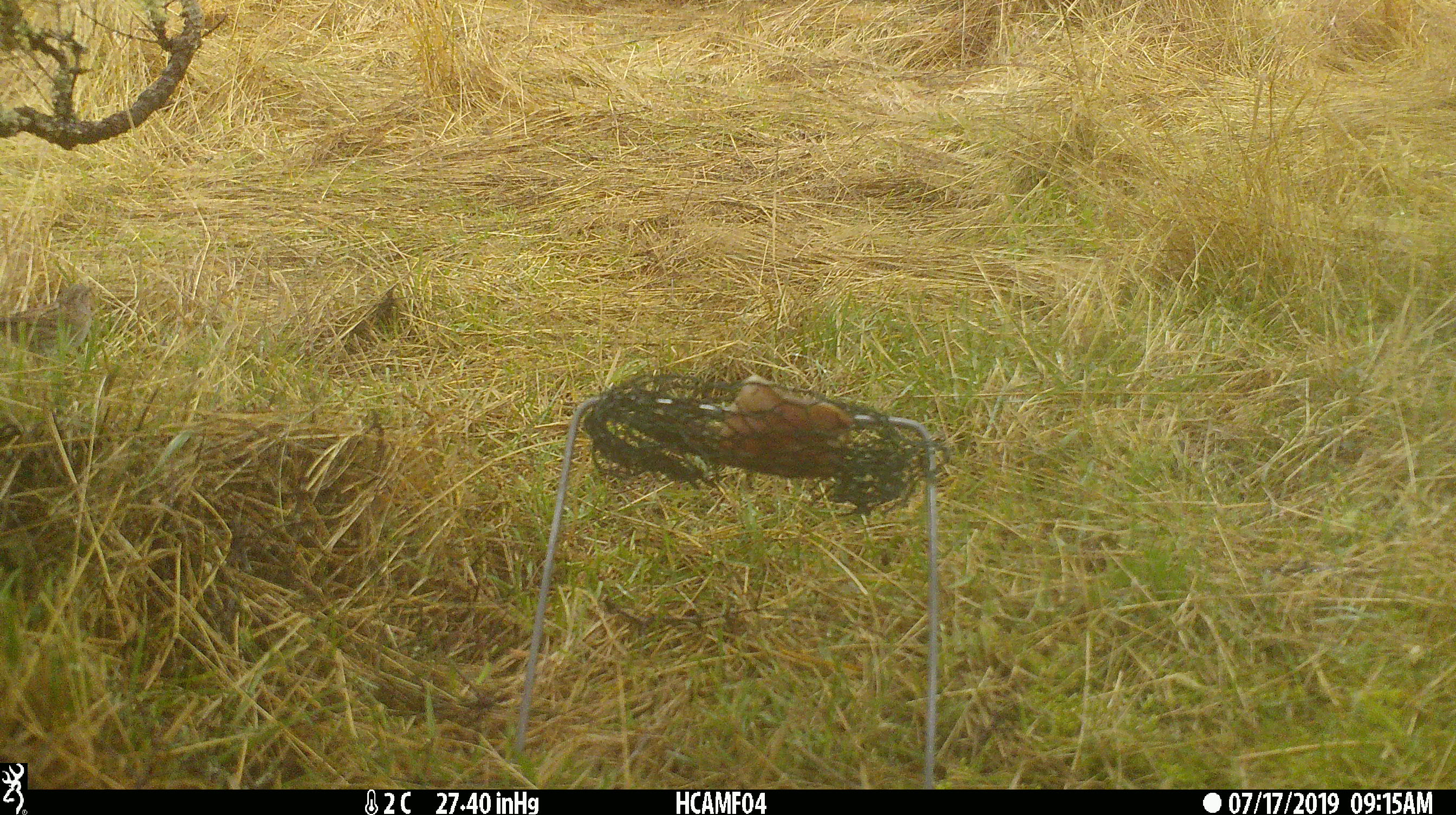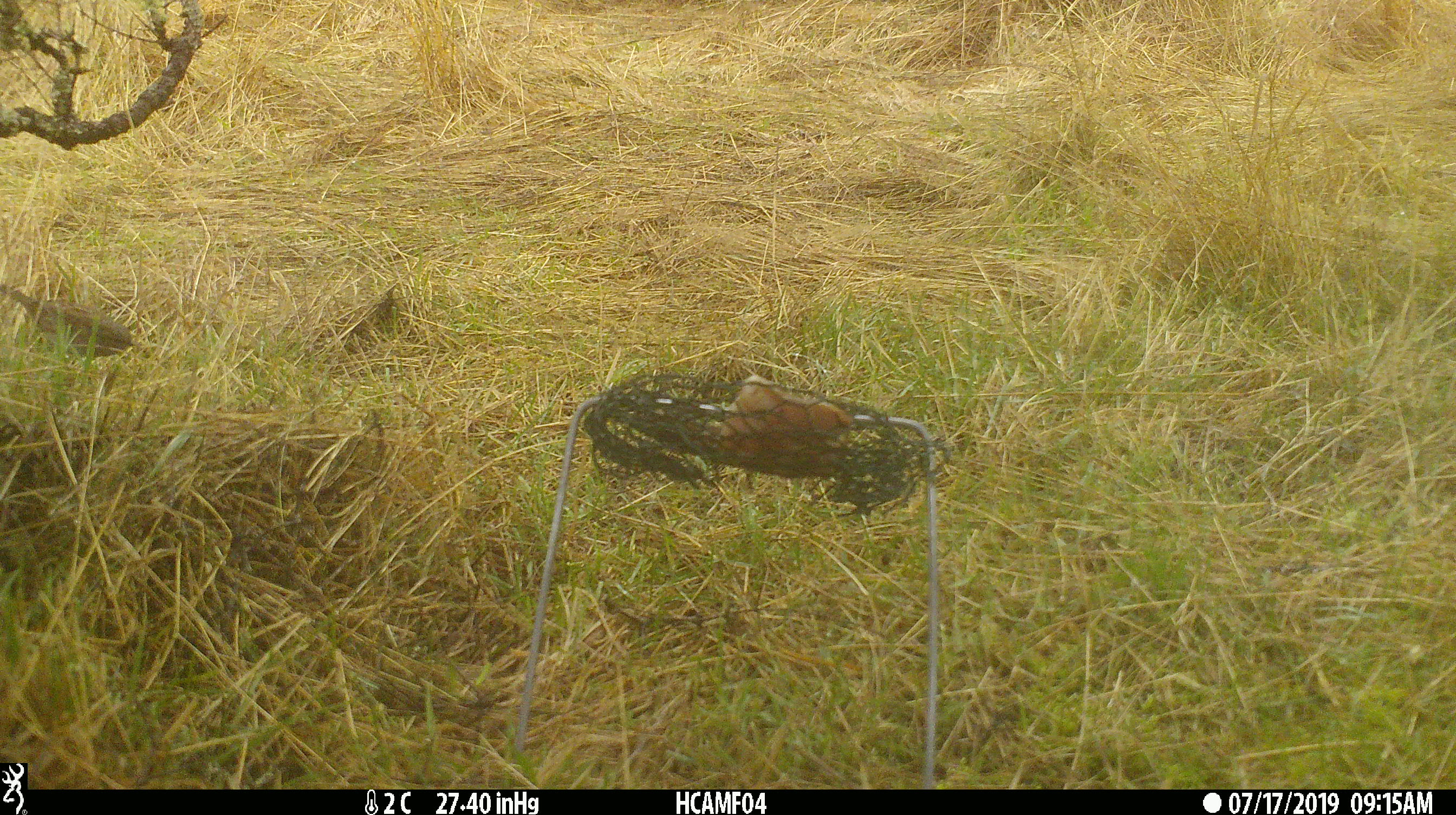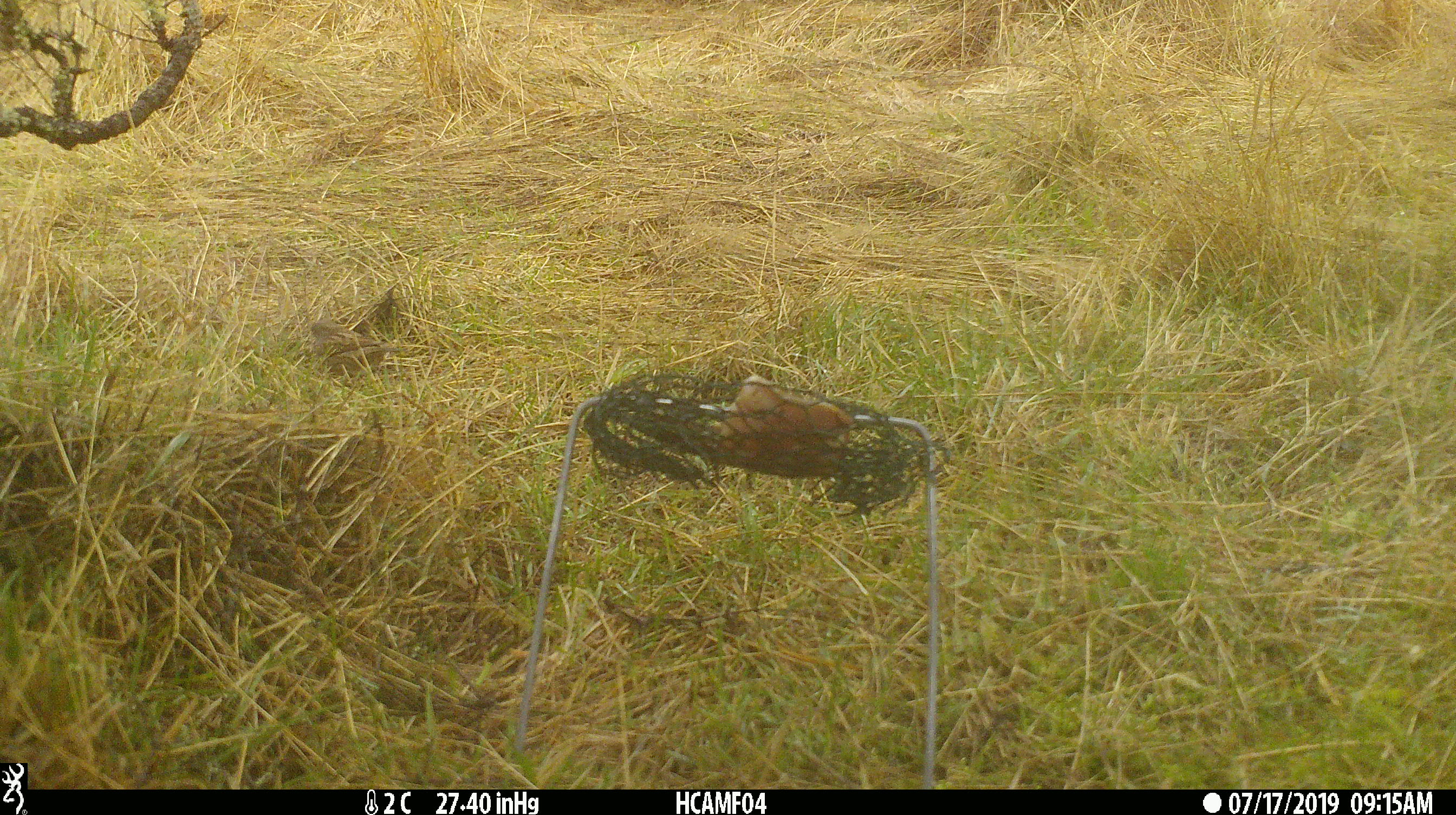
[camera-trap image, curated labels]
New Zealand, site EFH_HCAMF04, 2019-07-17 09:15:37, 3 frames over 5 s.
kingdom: Animalia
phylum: Chordata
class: Aves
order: Passeriformes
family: Prunellidae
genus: Prunella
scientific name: Prunella modularis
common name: dunnock